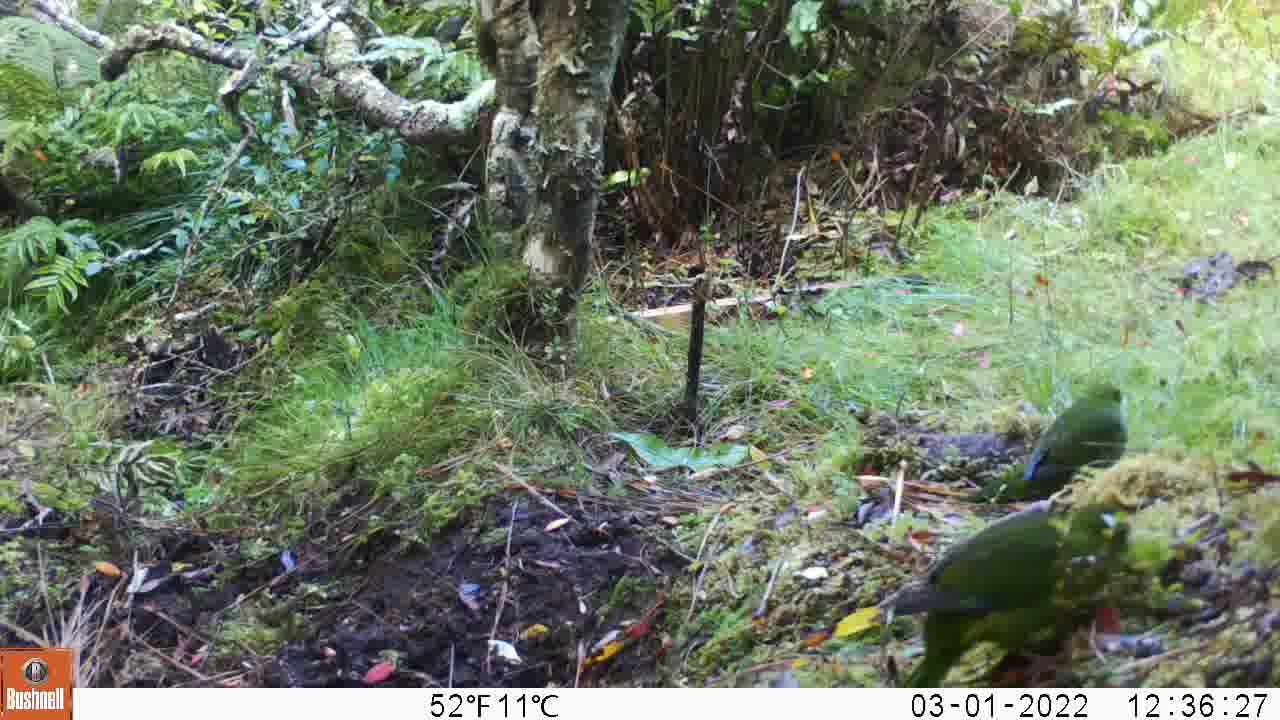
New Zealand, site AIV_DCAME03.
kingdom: Animalia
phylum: Chordata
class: Aves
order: Psittaciformes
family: Psittaculidae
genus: Cyanoramphus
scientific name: Cyanoramphus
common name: parakeet